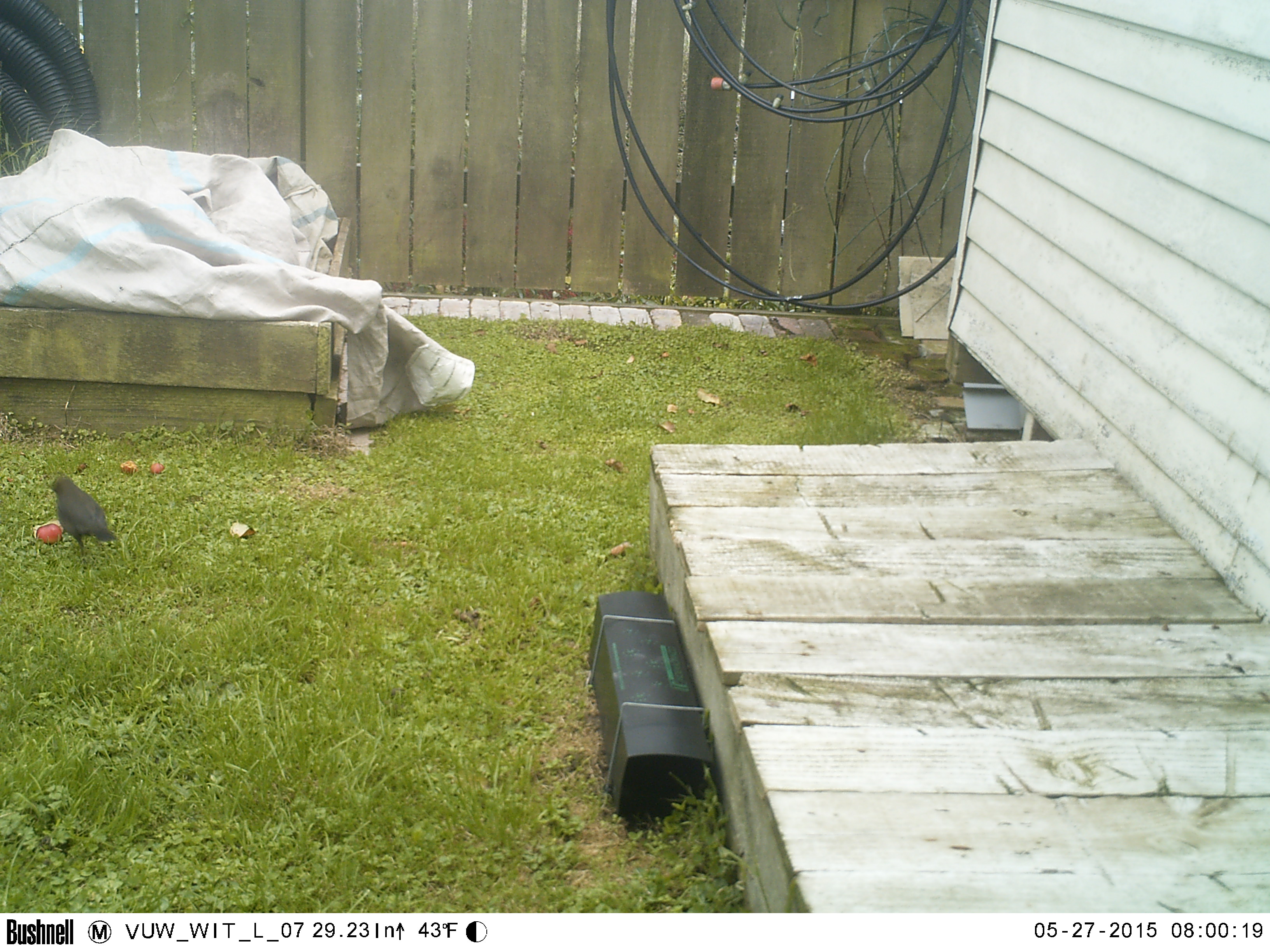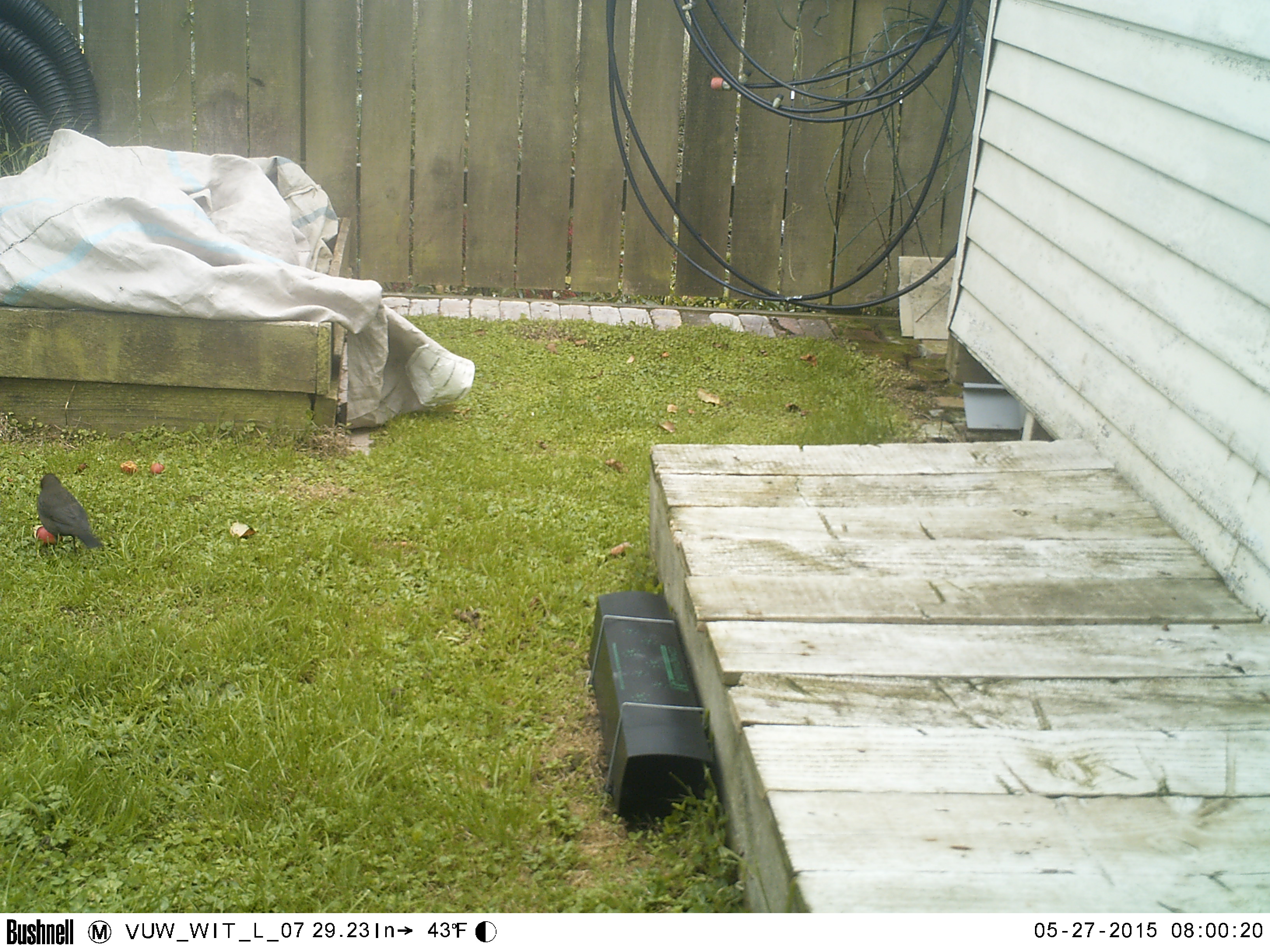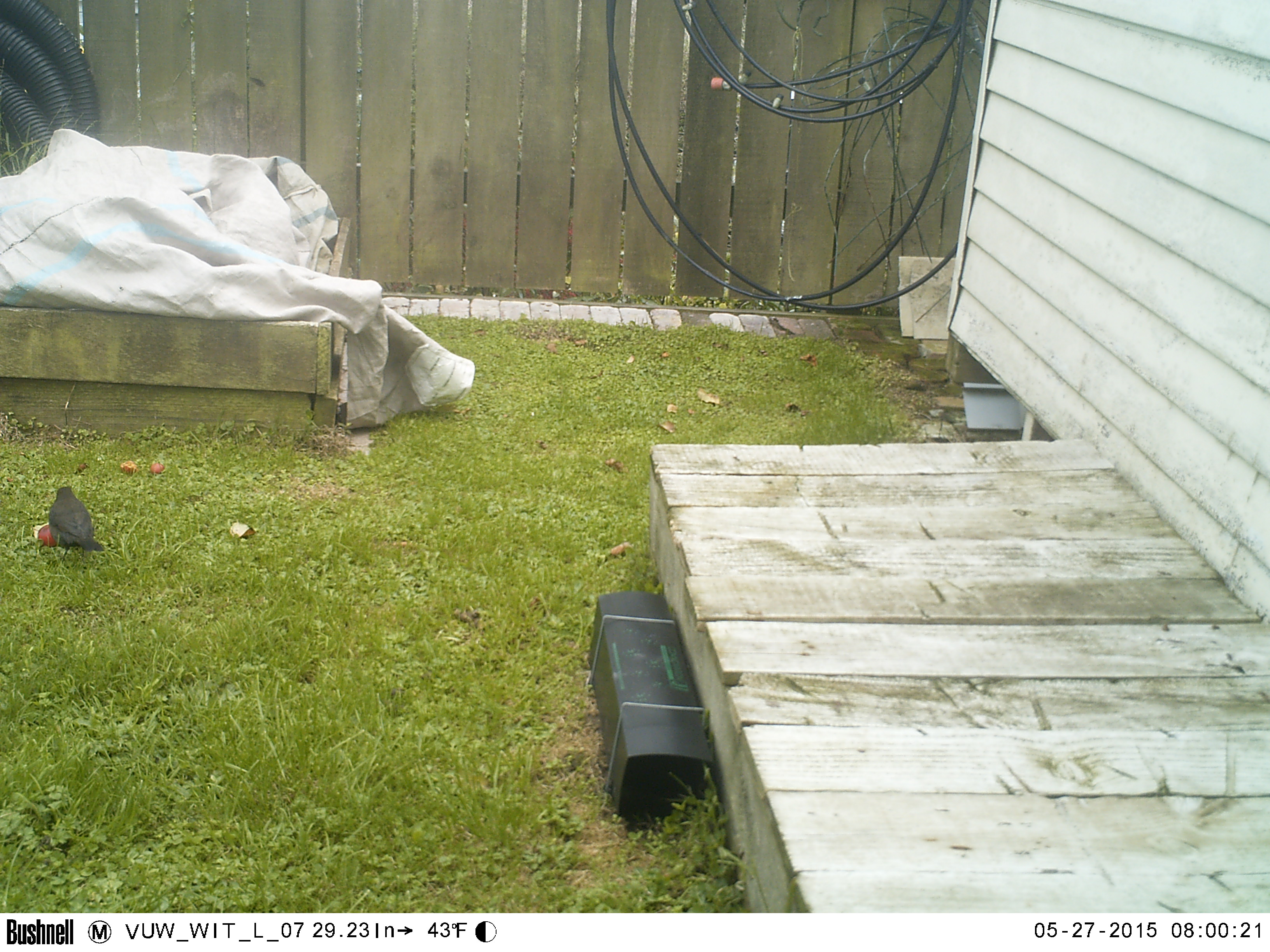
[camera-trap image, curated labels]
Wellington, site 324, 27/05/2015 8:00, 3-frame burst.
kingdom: Animalia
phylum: Chordata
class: Aves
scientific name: Aves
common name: bird